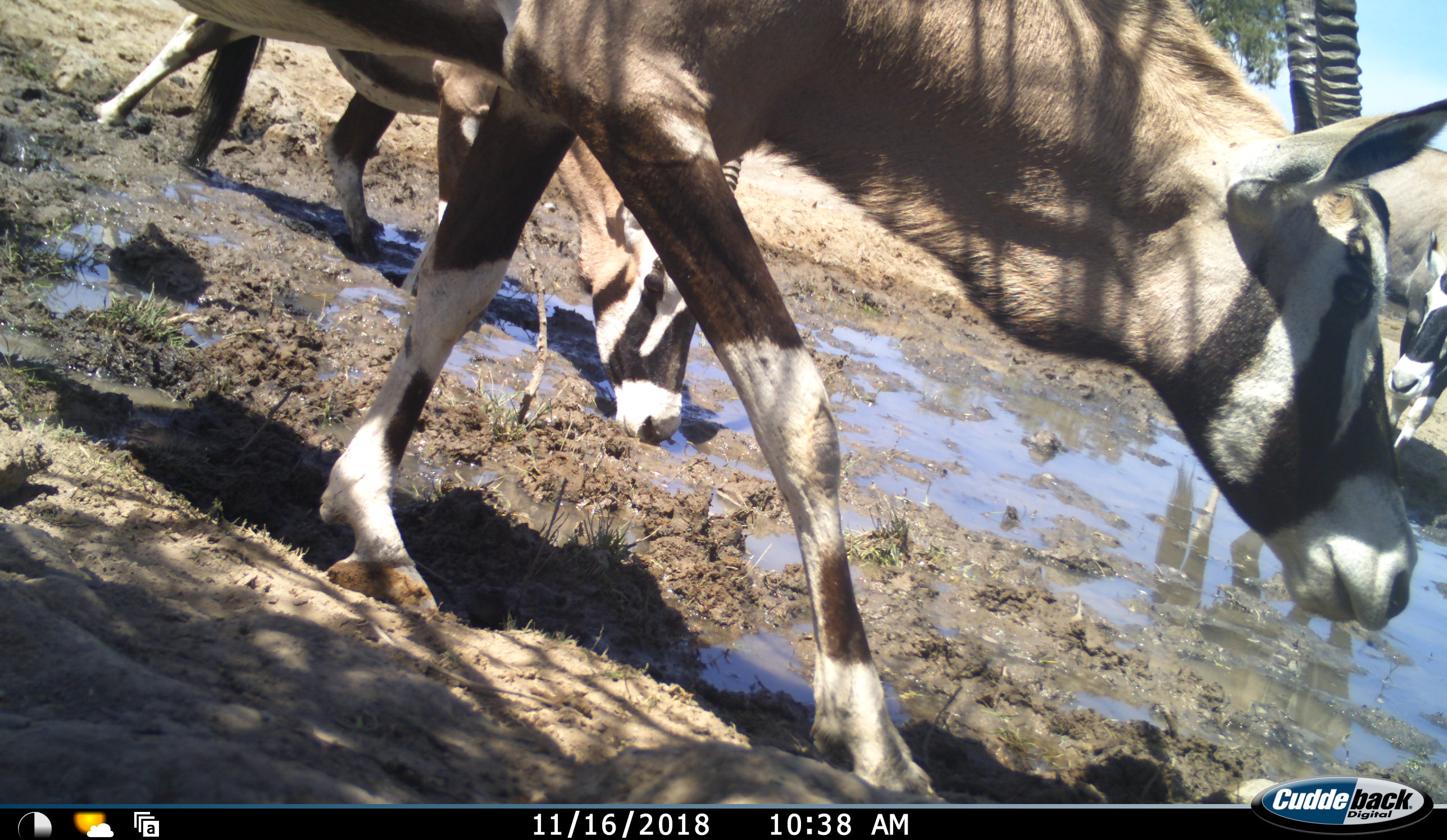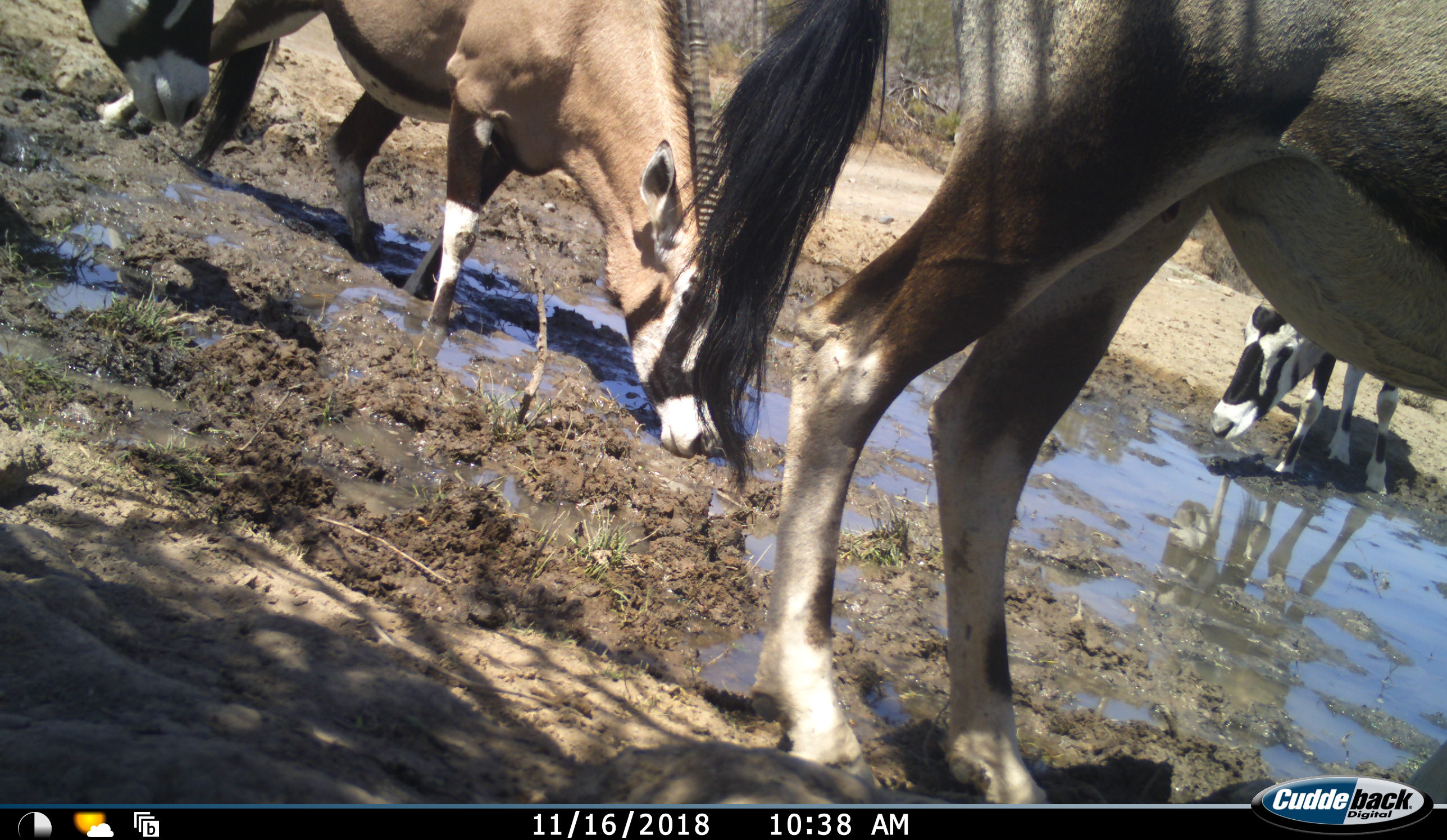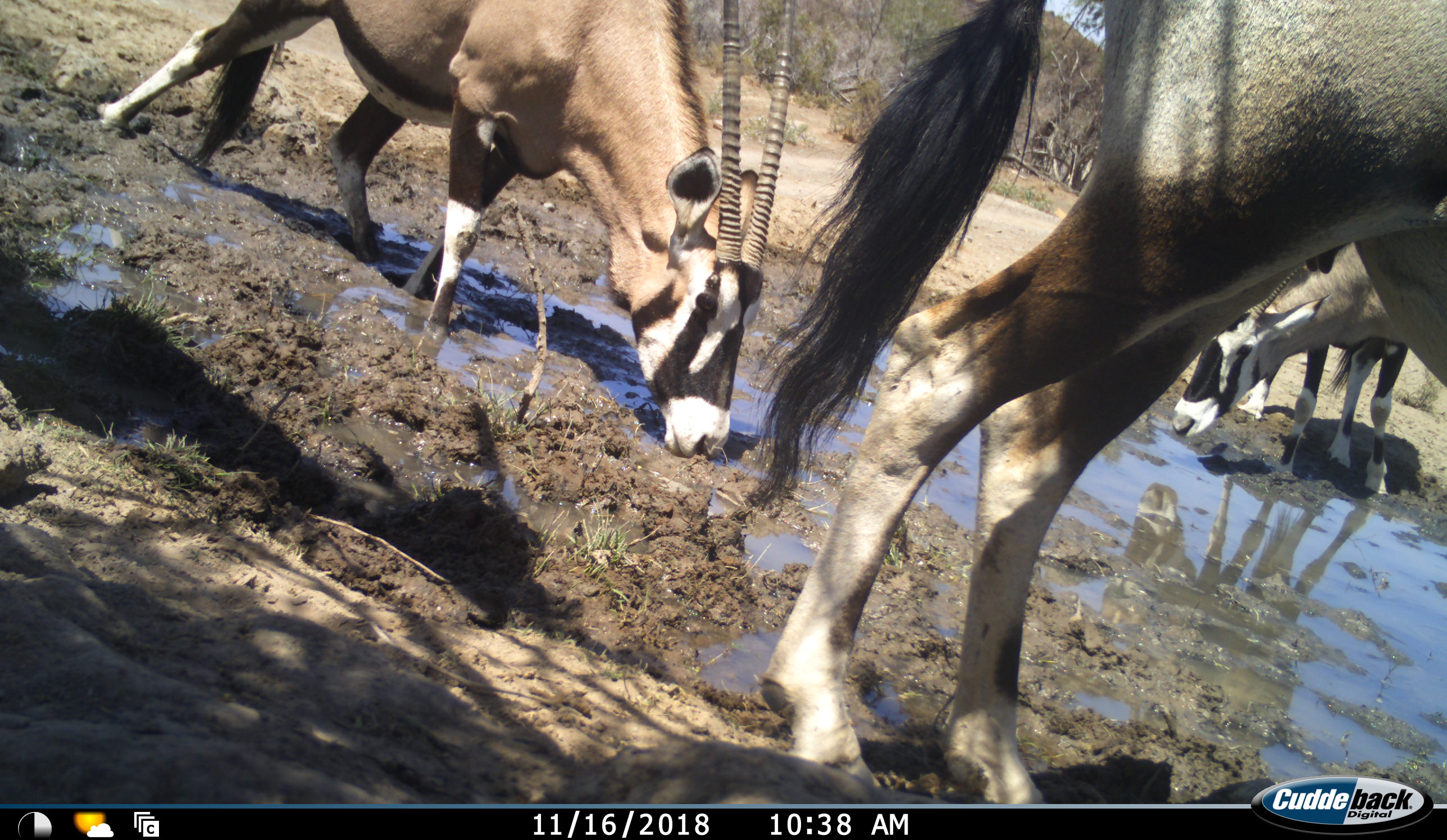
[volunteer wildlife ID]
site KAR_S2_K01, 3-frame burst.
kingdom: Animalia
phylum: Chordata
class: Mammalia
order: Artiodactyla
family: Bovidae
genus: Oryx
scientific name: Oryx gazella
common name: gemsbok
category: oryx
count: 4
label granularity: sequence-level